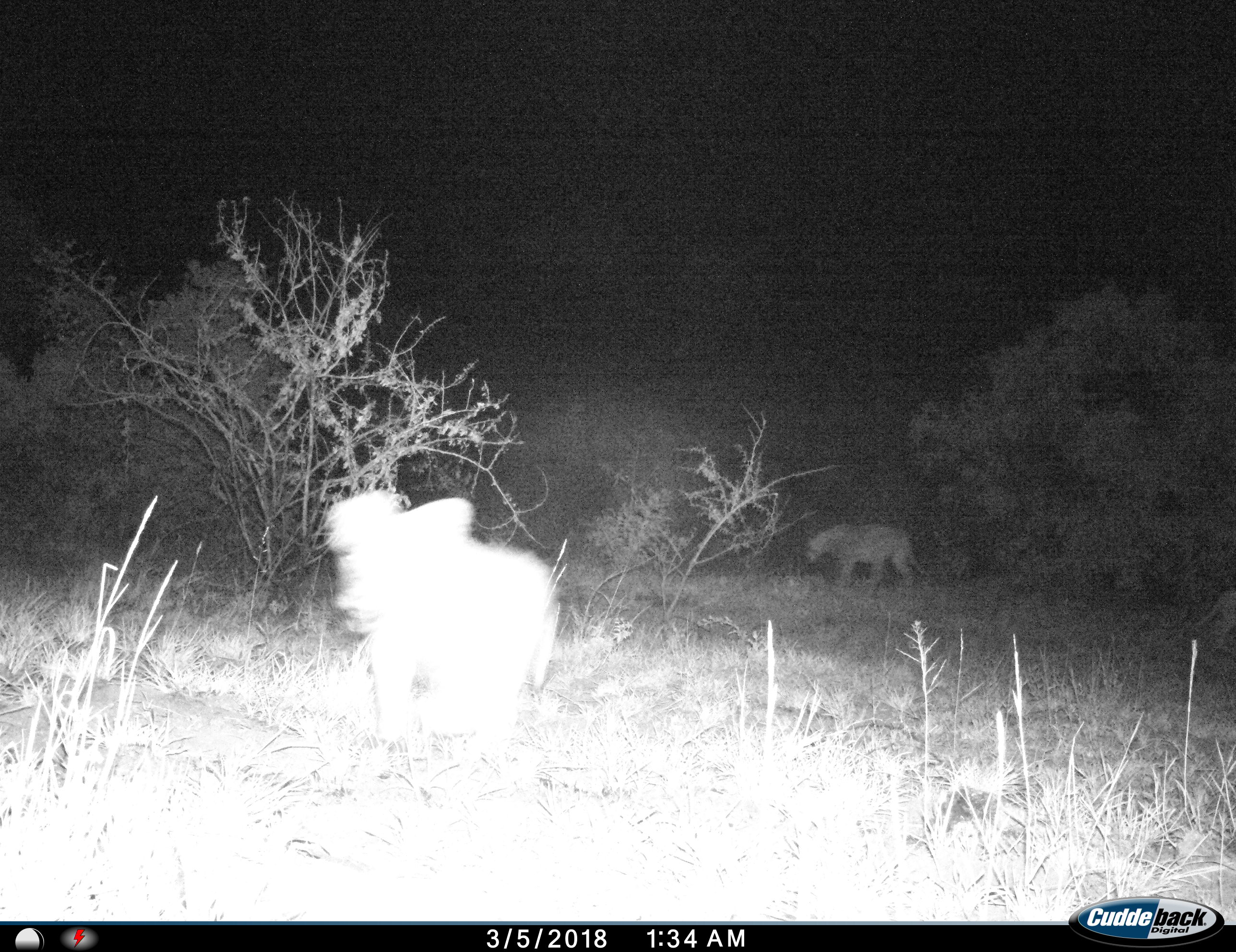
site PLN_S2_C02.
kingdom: Animalia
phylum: Chordata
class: Mammalia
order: Carnivora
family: Felidae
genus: Panthera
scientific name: Panthera leo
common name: lion cub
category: lioncub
Lioncub (lion cub) (Panthera leo), count 1. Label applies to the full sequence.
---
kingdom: Animalia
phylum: Chordata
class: Mammalia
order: Carnivora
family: Felidae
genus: Panthera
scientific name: Panthera leo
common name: lion female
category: lionfemale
Lionfemale (lion female) (Panthera leo), count 1. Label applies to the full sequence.